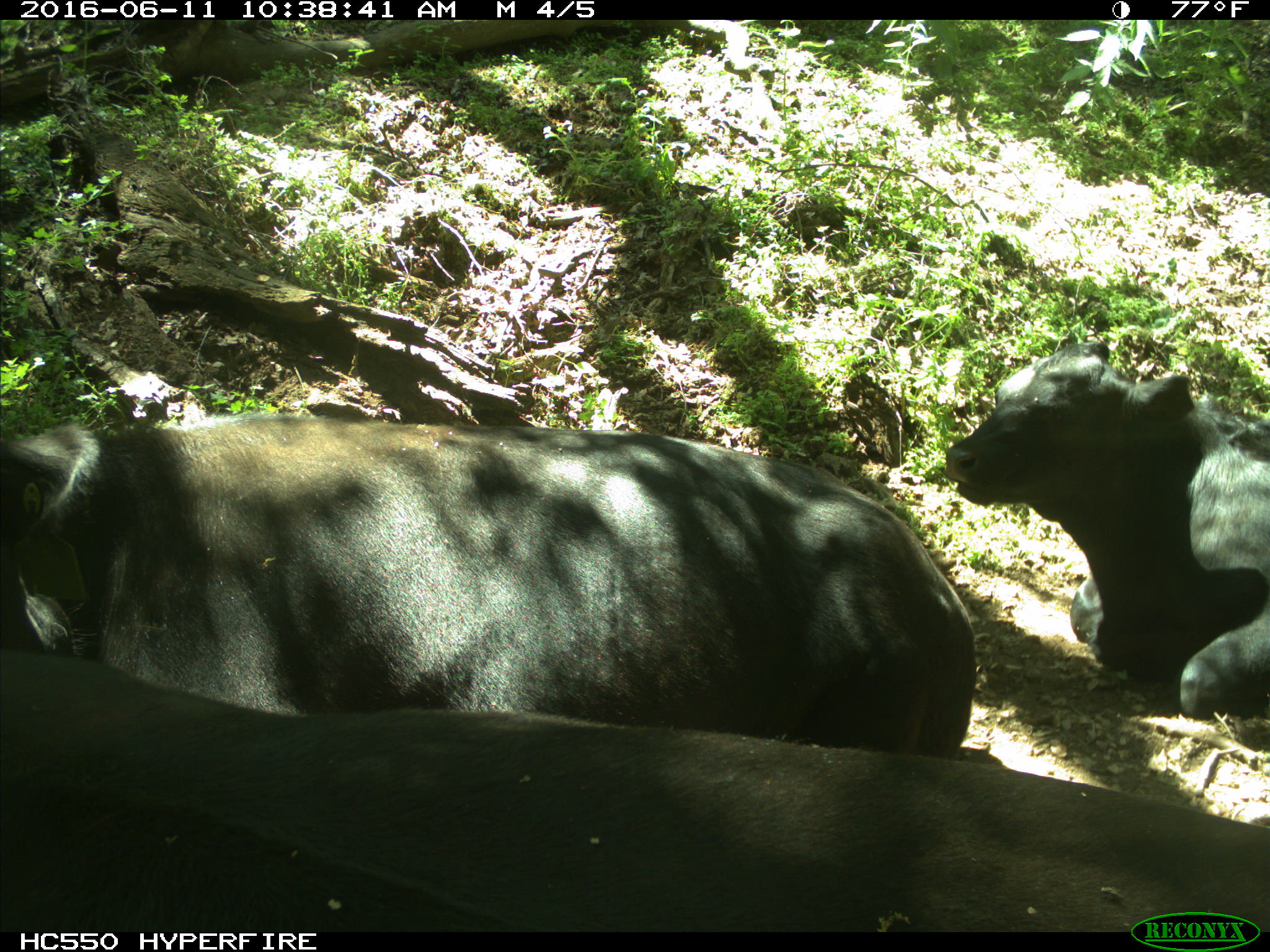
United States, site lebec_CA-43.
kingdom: Animalia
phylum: Chordata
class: Mammalia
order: Artiodactyla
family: Bovidae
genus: Bos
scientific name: Bos taurus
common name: domestic cow